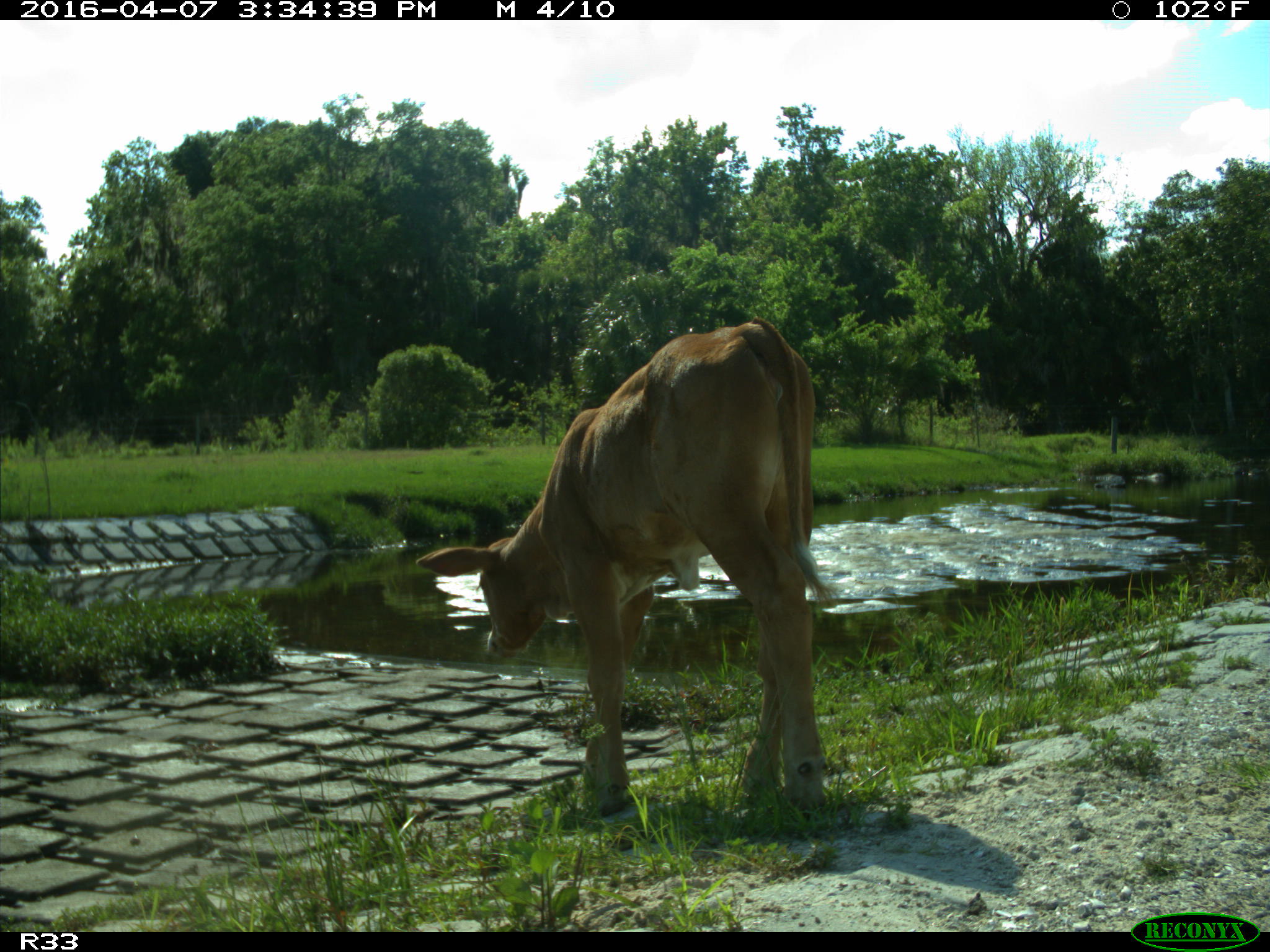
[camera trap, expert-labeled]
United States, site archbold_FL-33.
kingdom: Animalia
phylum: Chordata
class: Mammalia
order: Artiodactyla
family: Bovidae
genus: Bos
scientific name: Bos taurus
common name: domestic cow